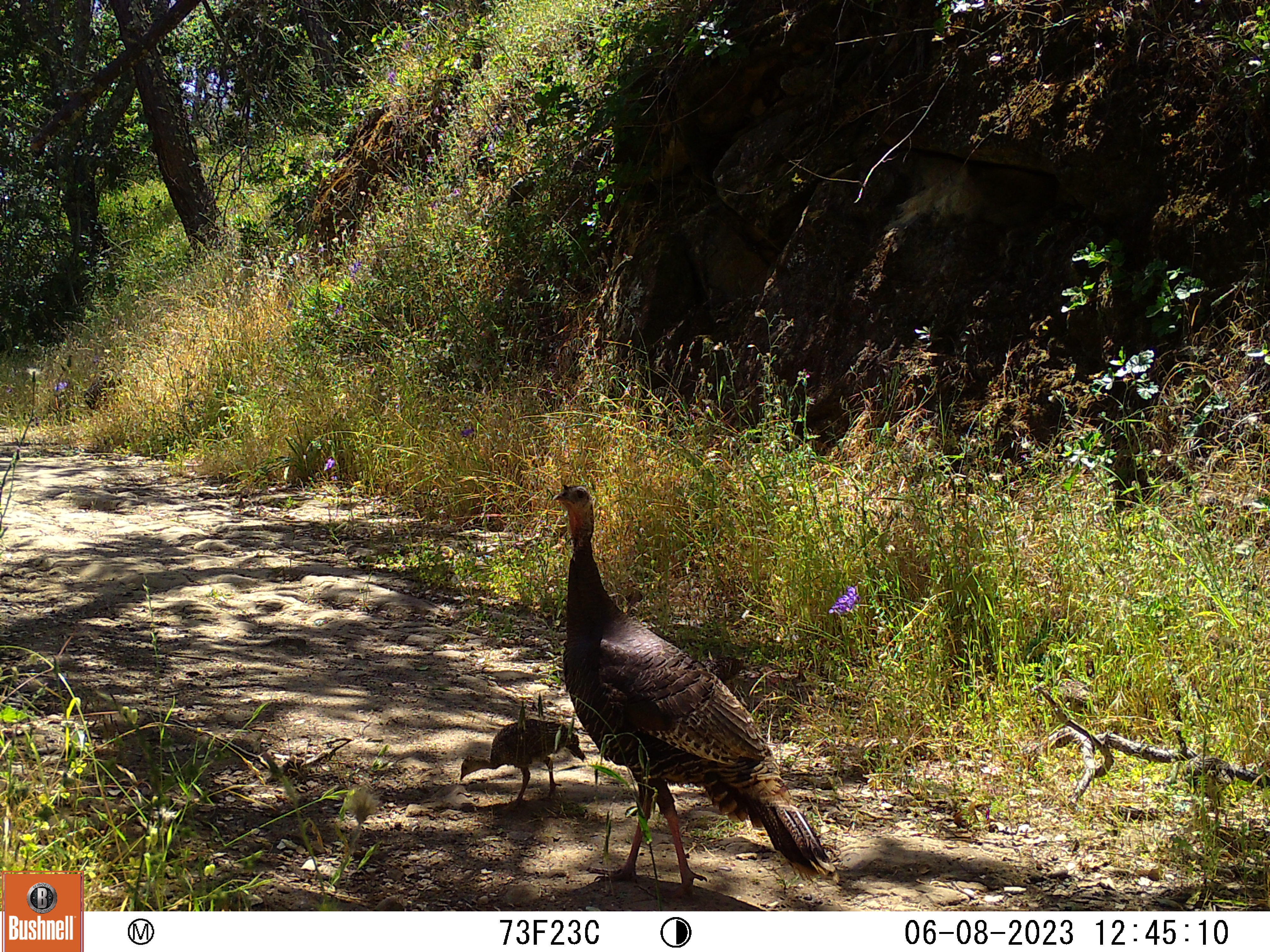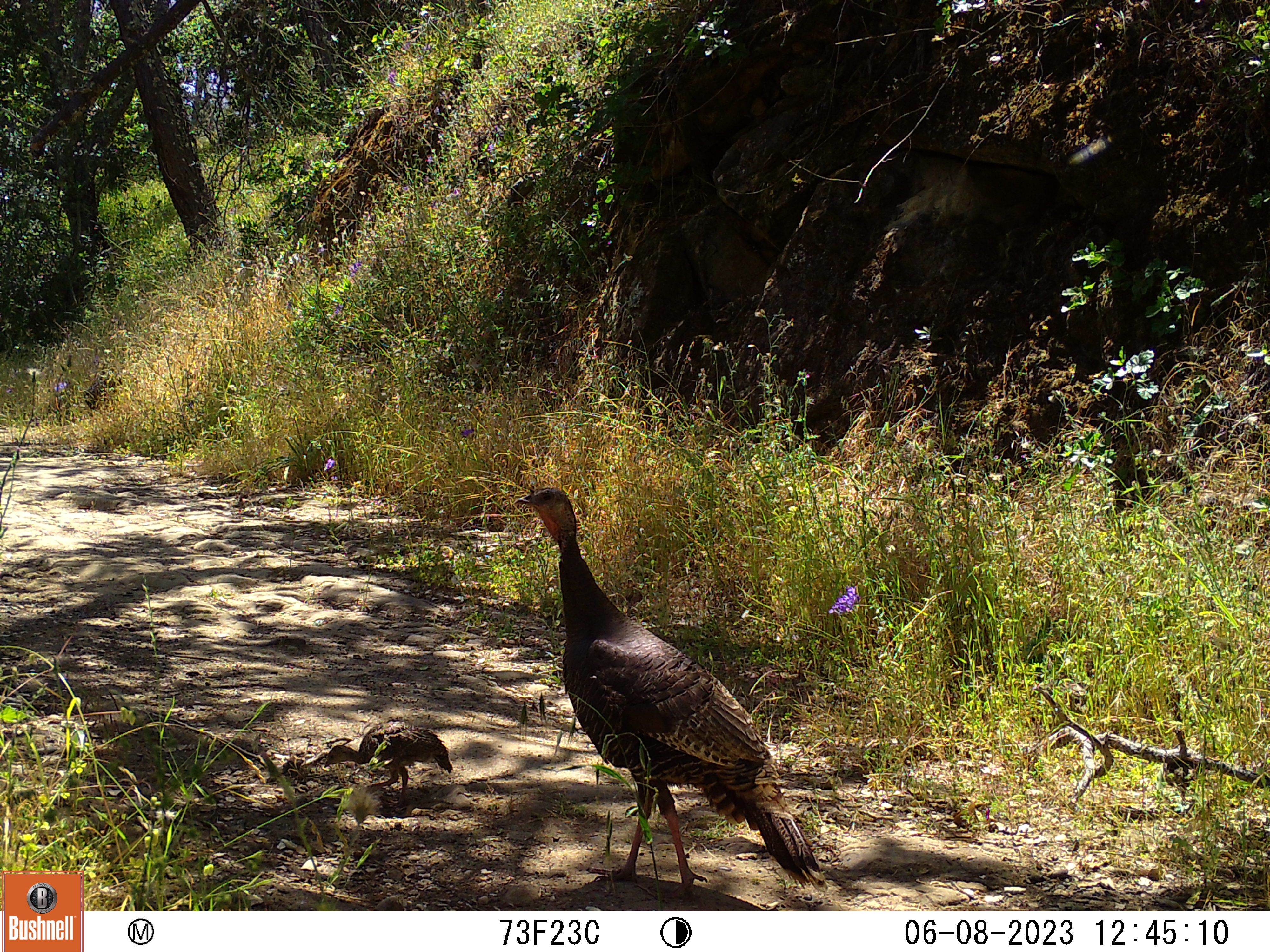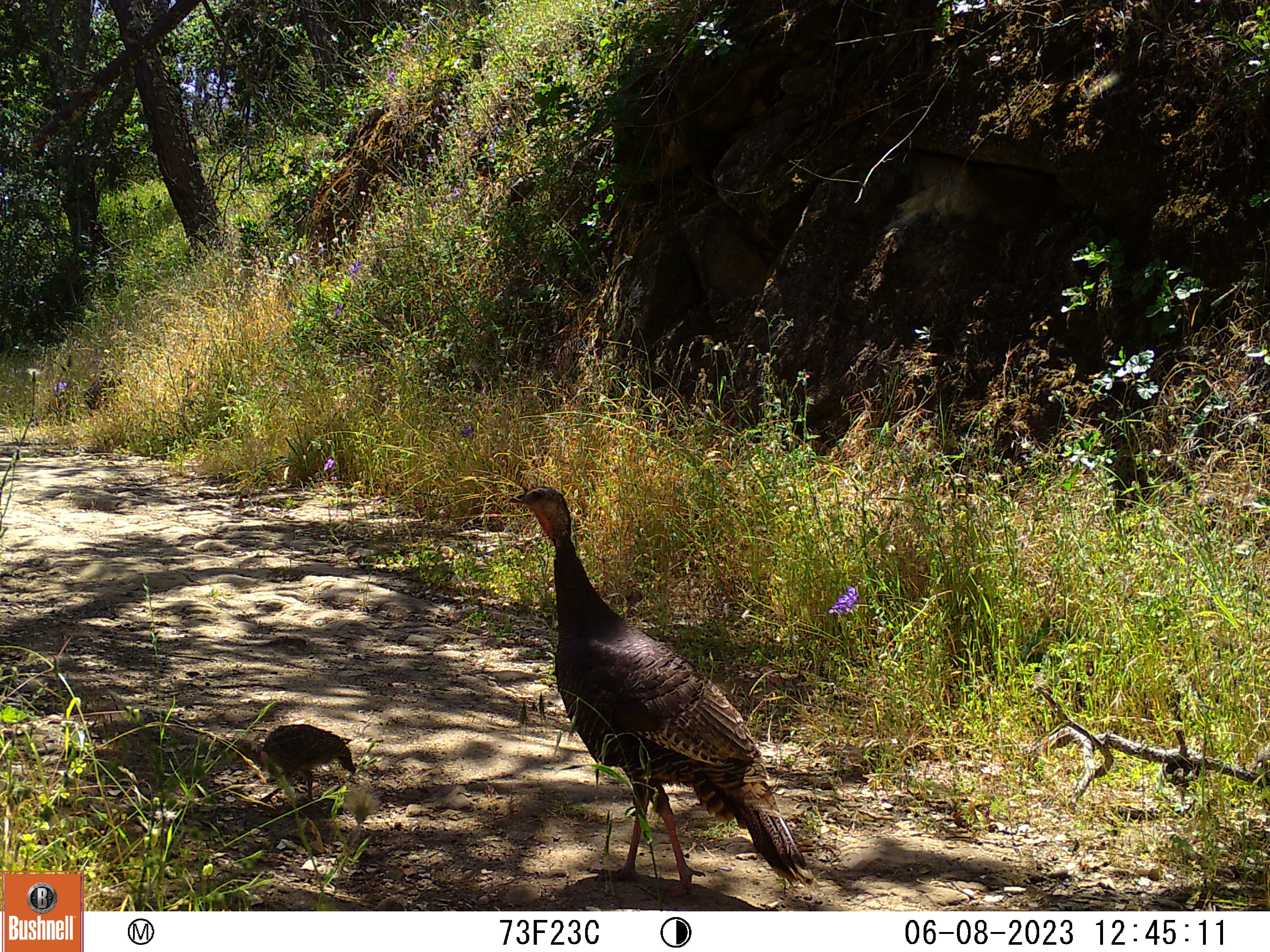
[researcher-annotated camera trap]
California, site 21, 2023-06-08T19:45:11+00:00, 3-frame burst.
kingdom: Animalia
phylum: Chordata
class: Aves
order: Galliformes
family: Phasianidae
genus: Meleagris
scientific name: Meleagris gallopavo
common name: turkey